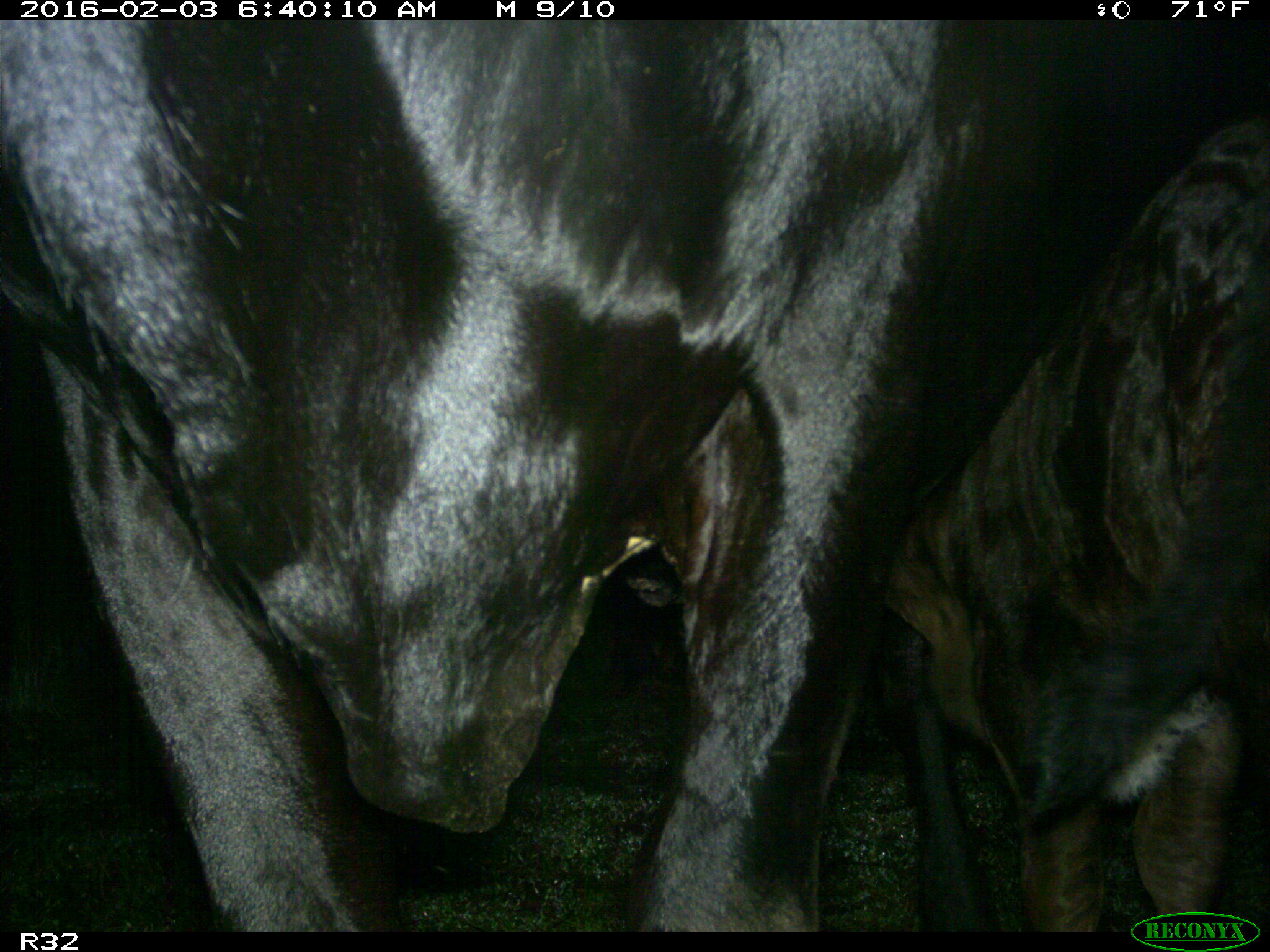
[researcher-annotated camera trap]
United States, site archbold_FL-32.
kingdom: Animalia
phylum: Chordata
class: Mammalia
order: Artiodactyla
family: Bovidae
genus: Bos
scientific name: Bos taurus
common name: domestic cow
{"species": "Bos taurus (domestic cow)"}